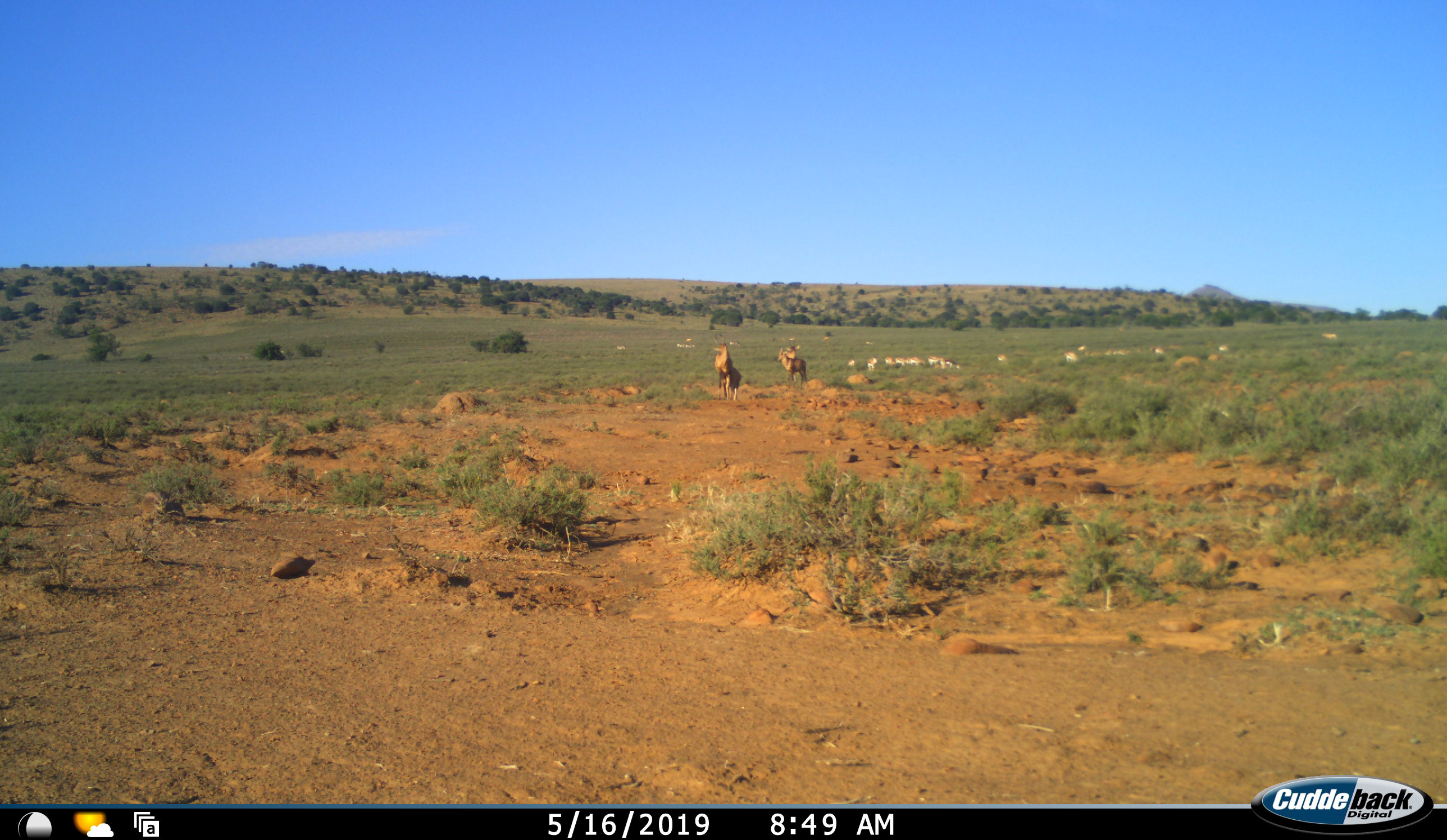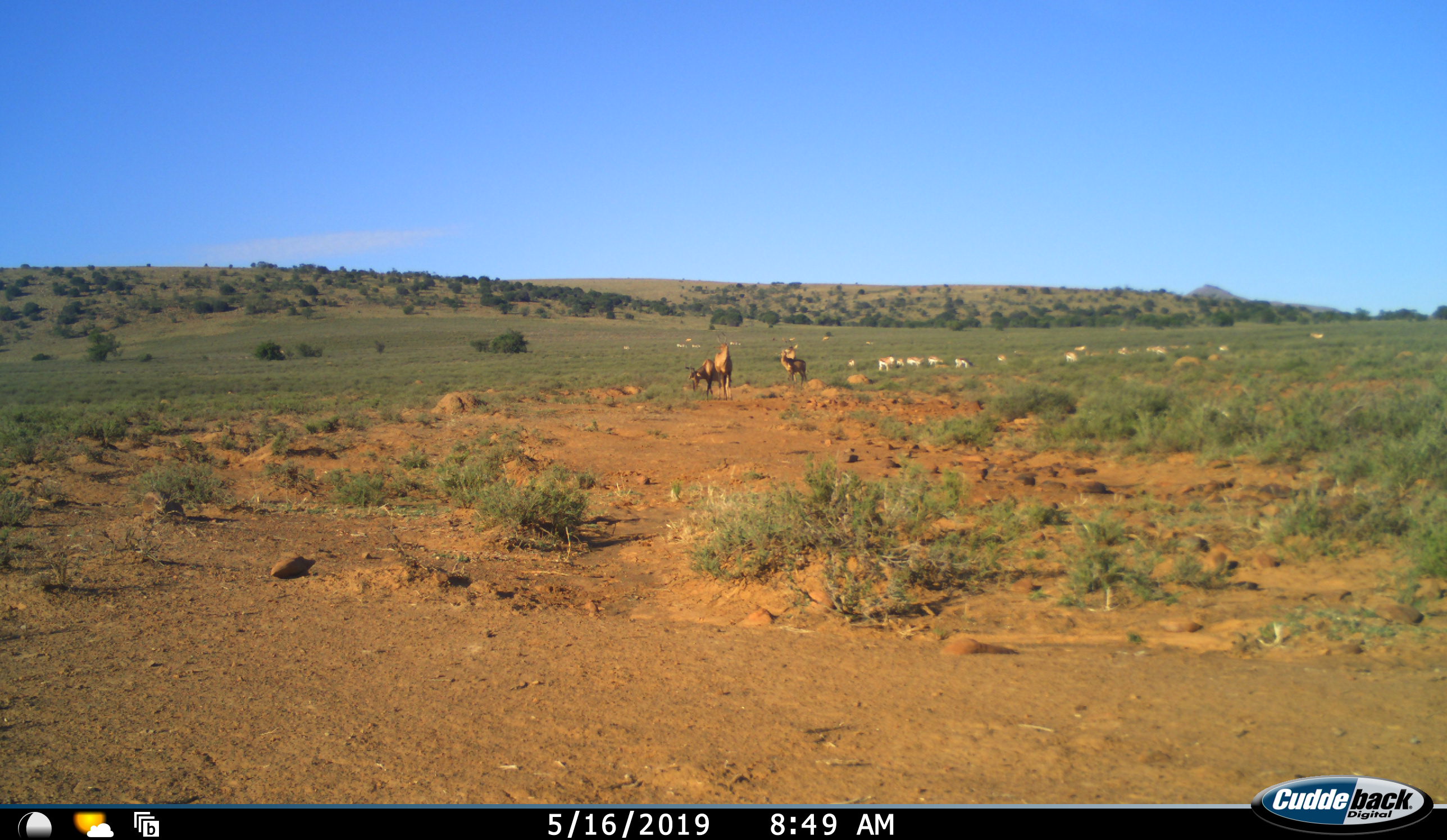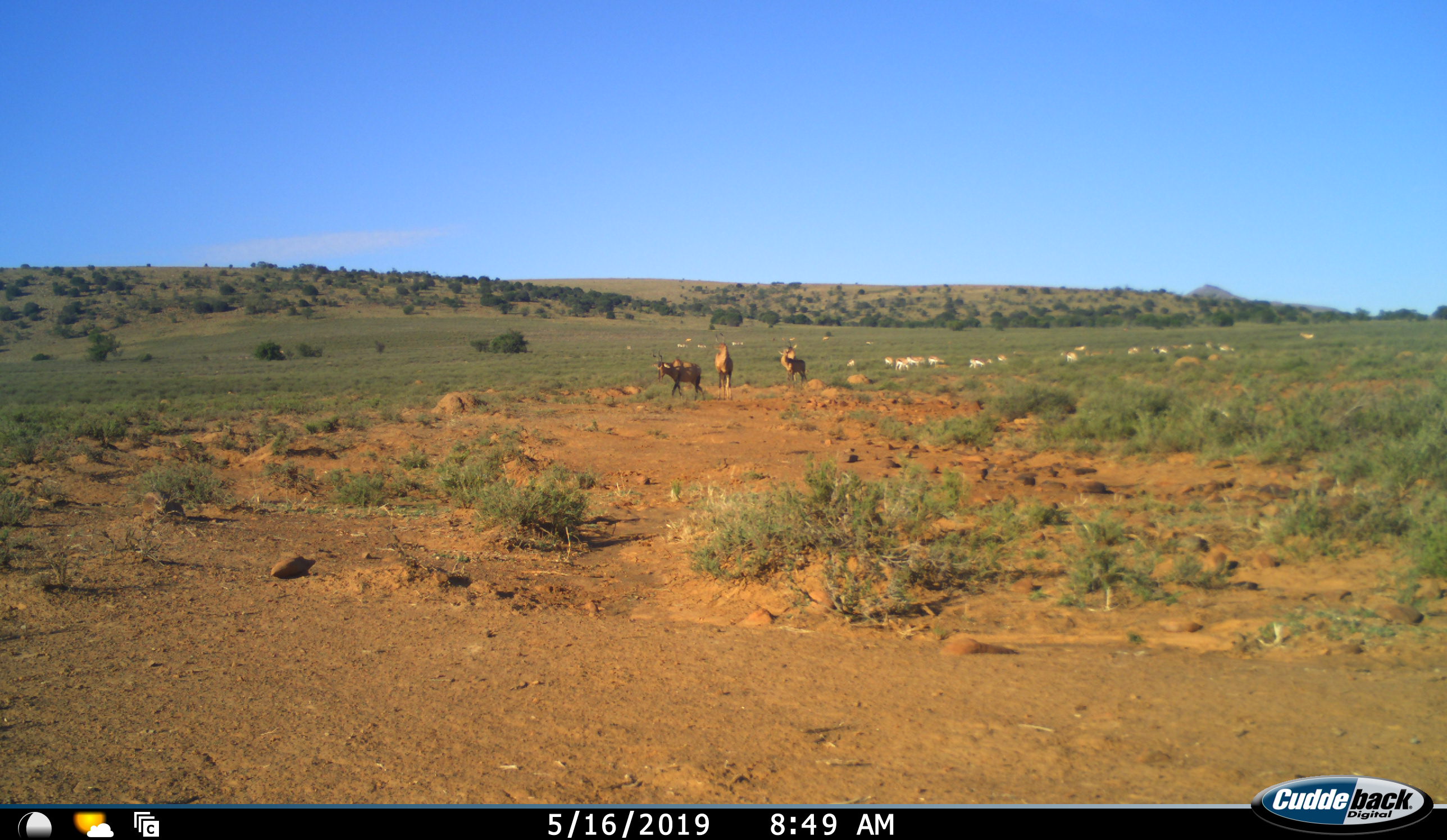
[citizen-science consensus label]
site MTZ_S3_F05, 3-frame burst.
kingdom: Animalia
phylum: Chordata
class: Mammalia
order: Artiodactyla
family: Bovidae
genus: Alcelaphus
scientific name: Alcelaphus buselaphus caama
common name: red hartebeest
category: hartebeestred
Hartebeestred (red hartebeest) (Alcelaphus buselaphus caama), count 4. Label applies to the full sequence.